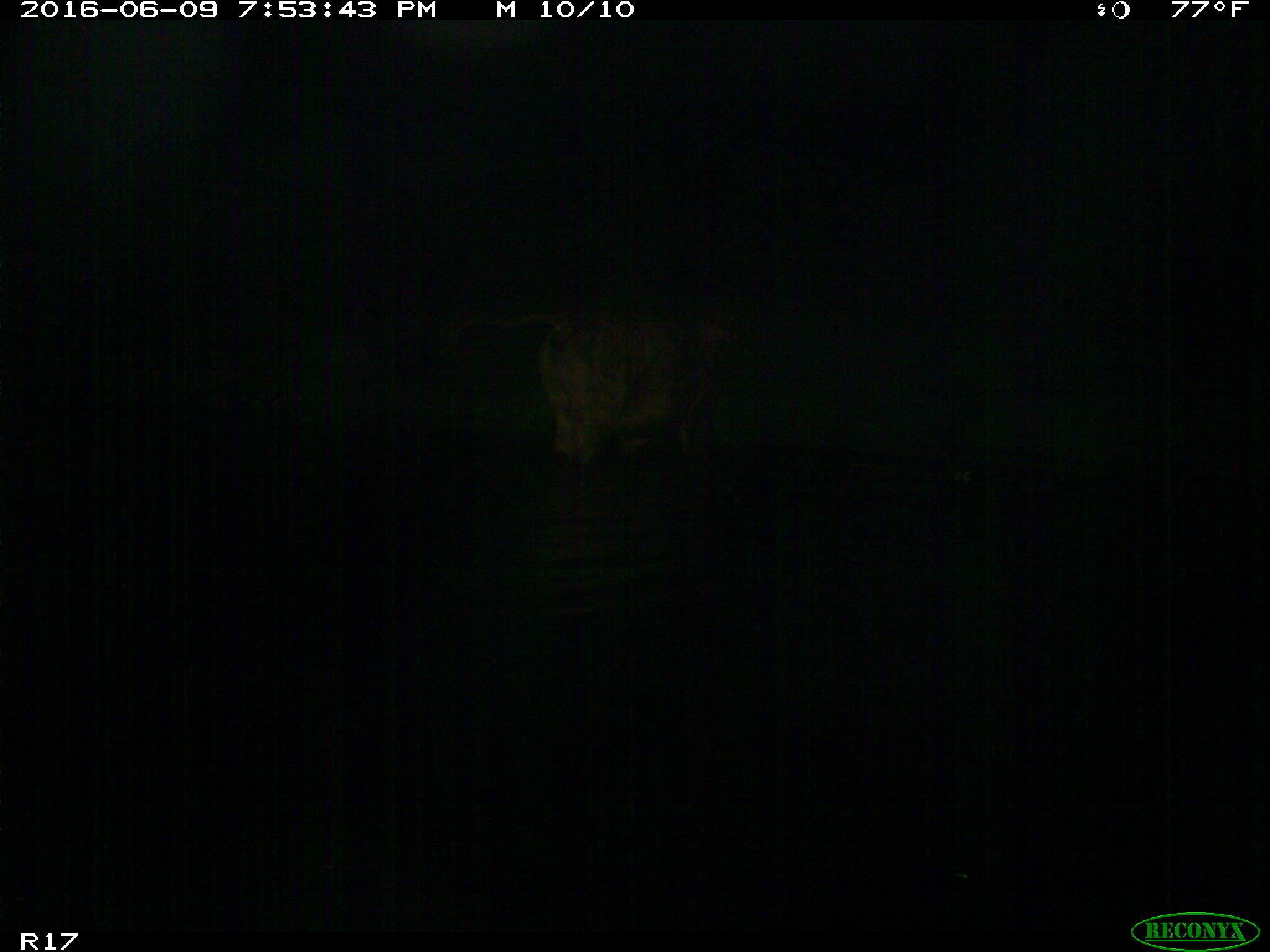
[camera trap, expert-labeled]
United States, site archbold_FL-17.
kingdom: Animalia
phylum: Chordata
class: Mammalia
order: Artiodactyla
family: Bovidae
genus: Bos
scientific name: Bos taurus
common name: domestic cow